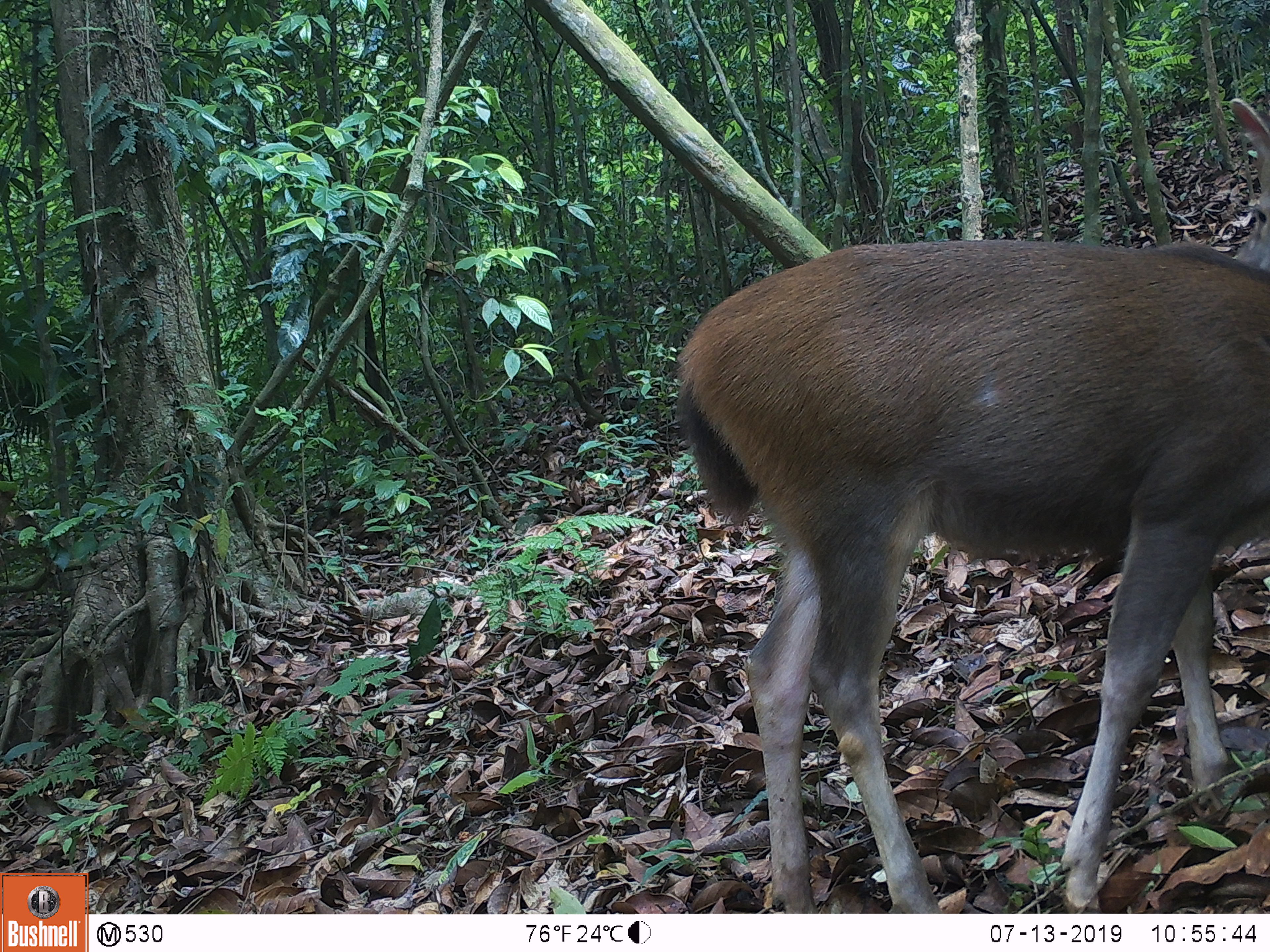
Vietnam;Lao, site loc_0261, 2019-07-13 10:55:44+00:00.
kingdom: Animalia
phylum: Chordata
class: Mammalia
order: Artiodactyla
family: Cervidae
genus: Rusa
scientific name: Rusa unicolor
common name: sambar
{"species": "sambar (Rusa unicolor)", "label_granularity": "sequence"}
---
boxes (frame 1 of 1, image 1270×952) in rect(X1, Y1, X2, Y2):
sambar: rect(677, 95, 1270, 912)